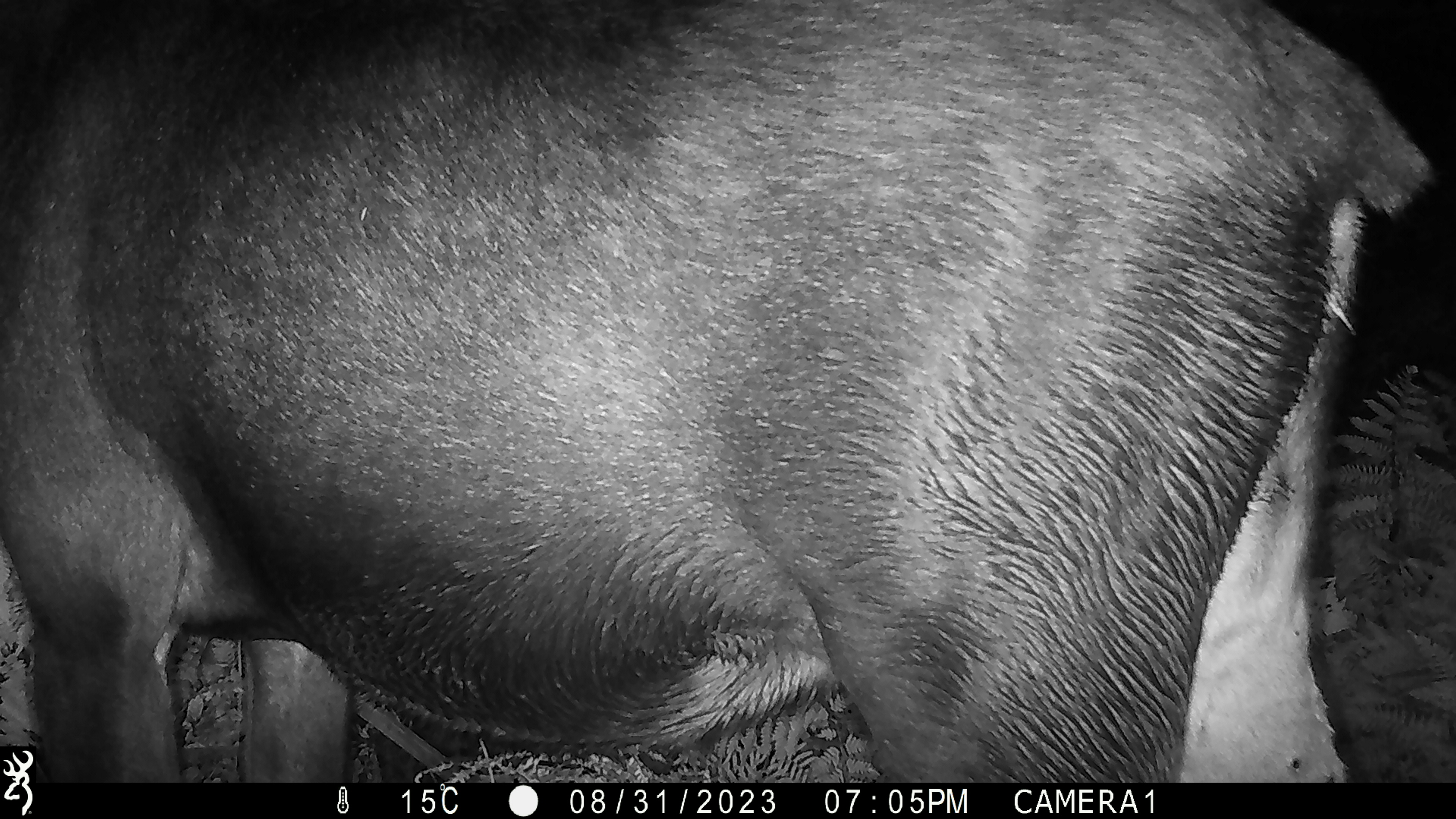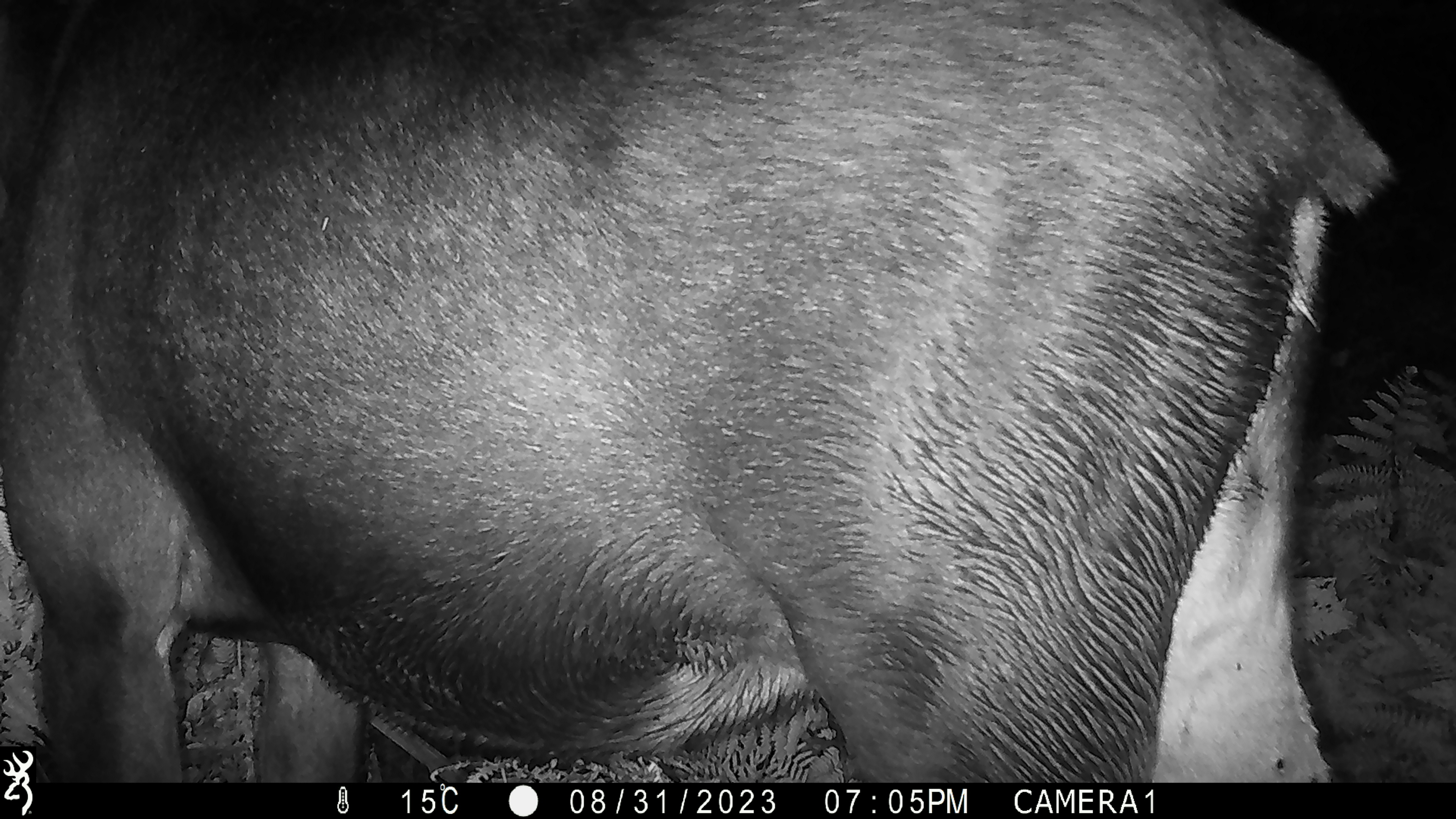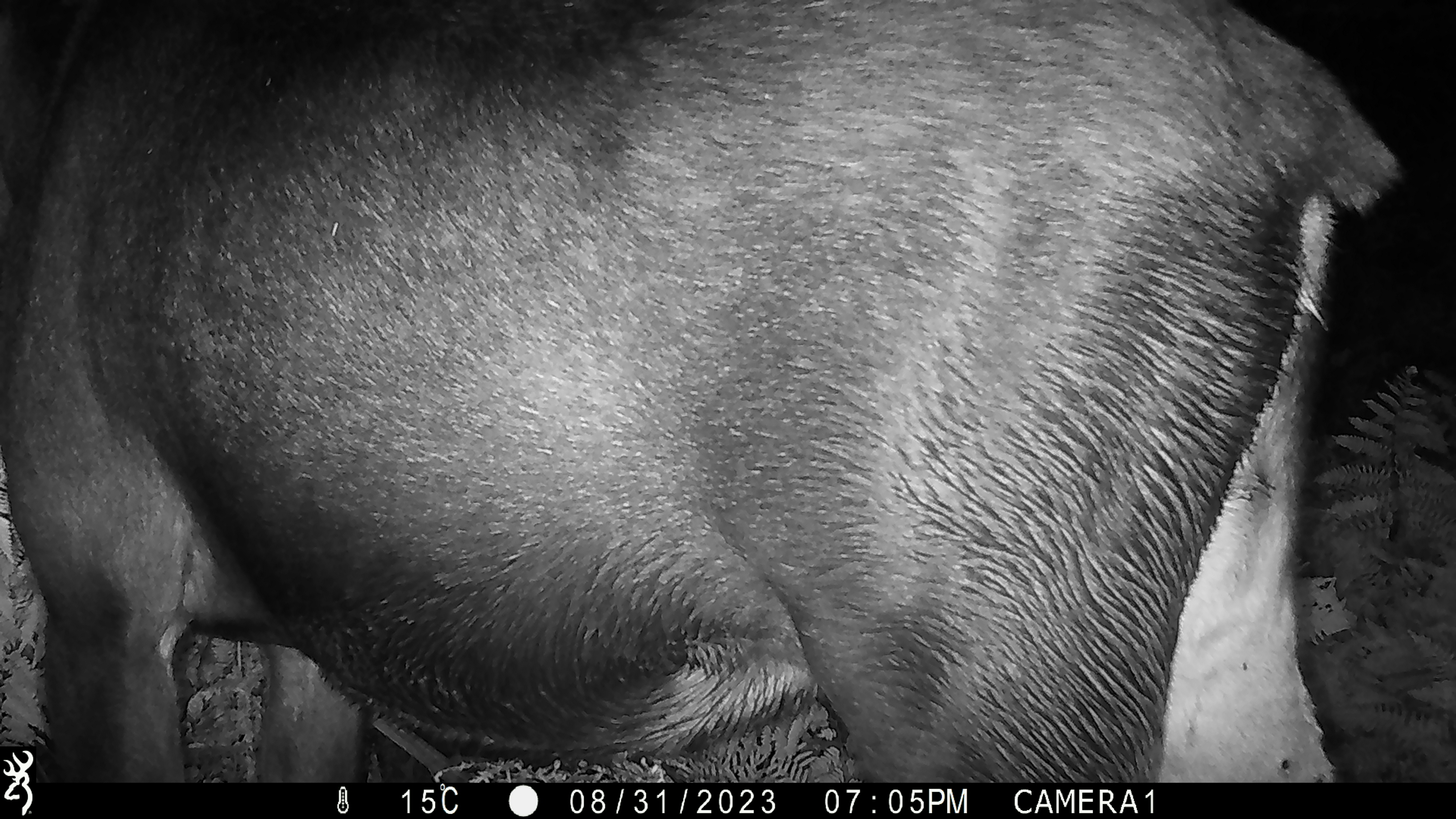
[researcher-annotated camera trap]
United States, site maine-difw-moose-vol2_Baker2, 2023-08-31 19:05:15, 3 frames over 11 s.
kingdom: Animalia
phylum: Chordata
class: Mammalia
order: Artiodactyla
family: Cervidae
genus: Alces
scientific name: Alces alces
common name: moose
Moose (Alces alces).